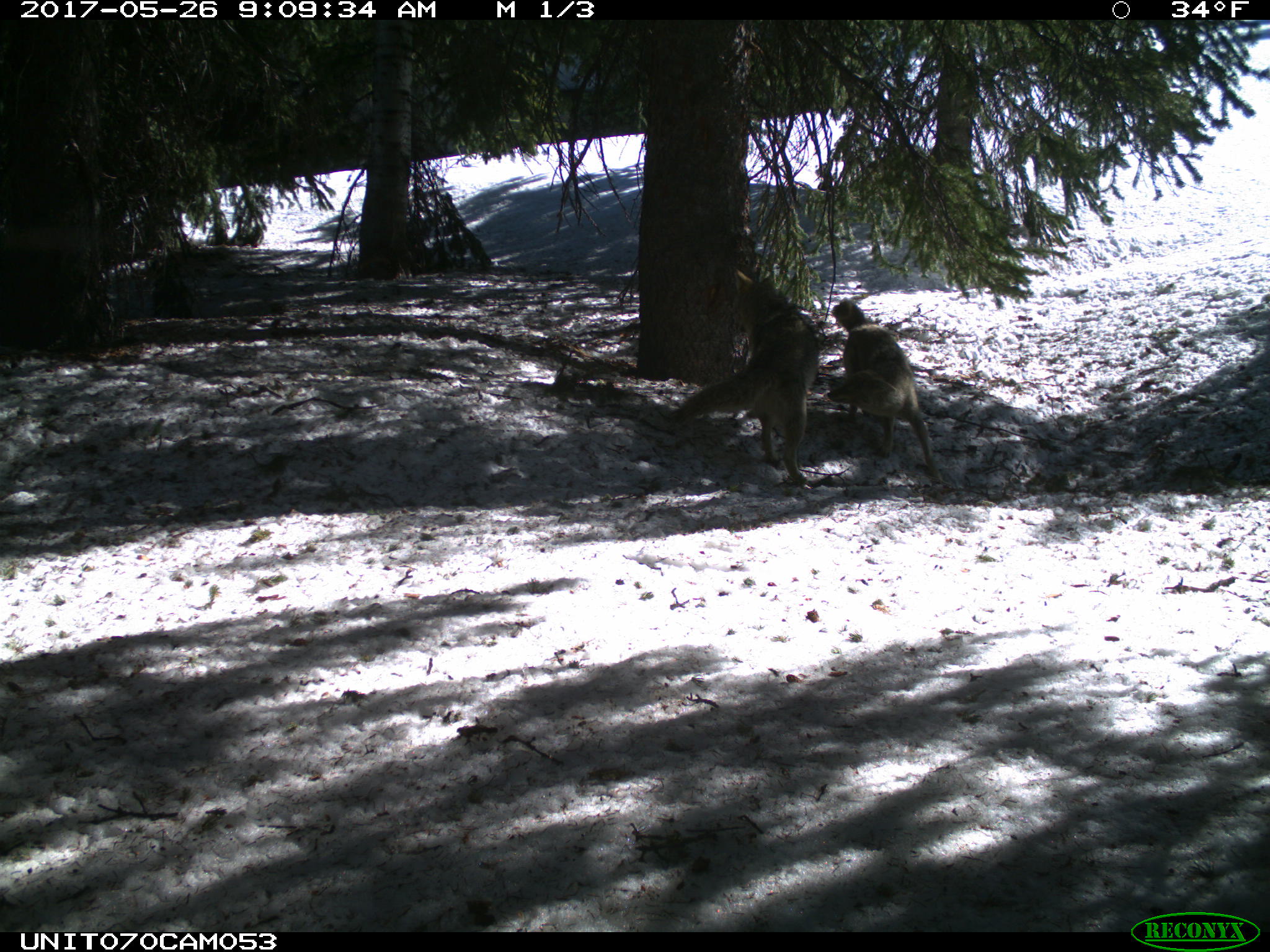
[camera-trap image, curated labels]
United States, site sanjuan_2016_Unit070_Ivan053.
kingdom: Animalia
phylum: Chordata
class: Mammalia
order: Carnivora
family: Canidae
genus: Canis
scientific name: Canis latrans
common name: coyote